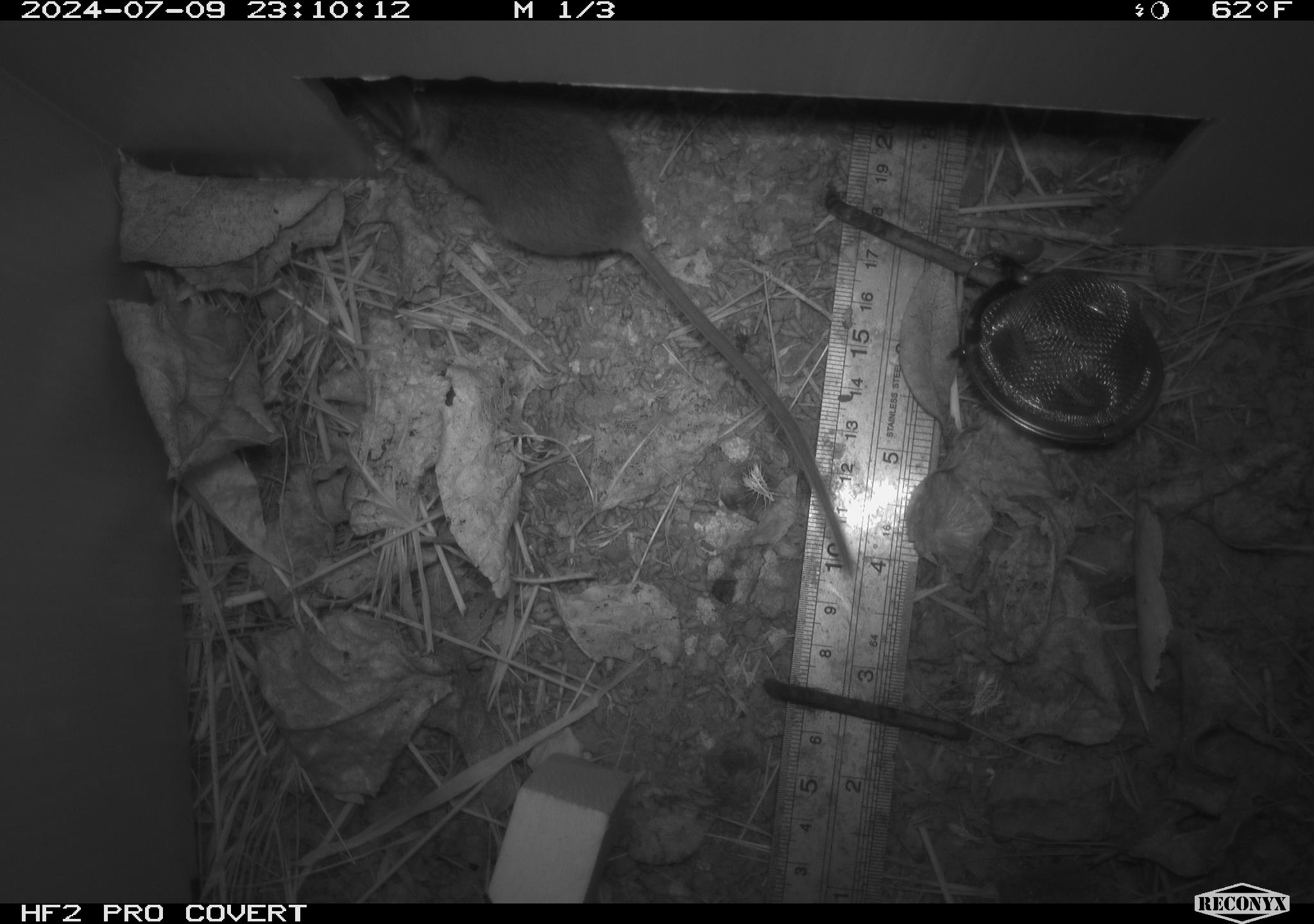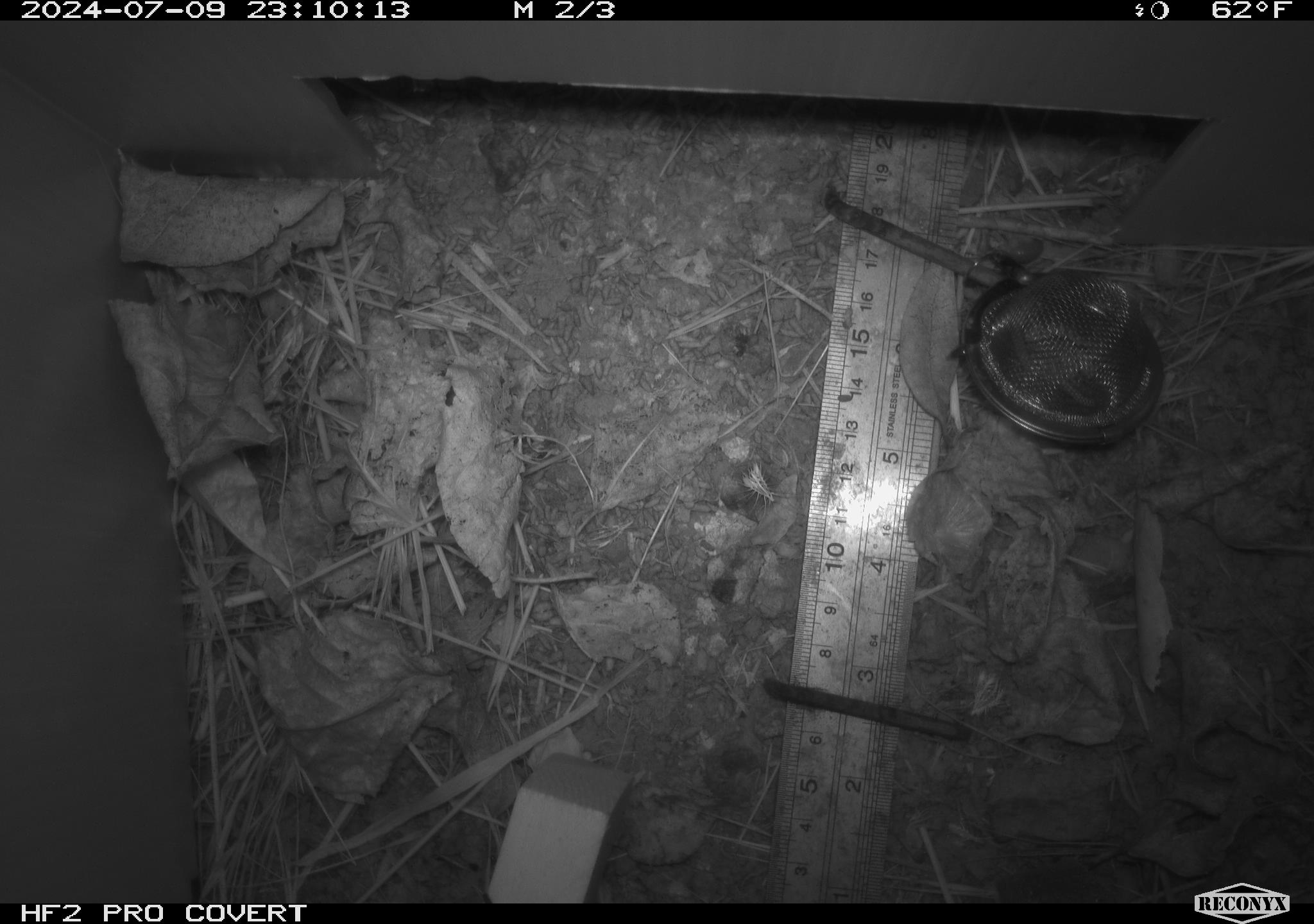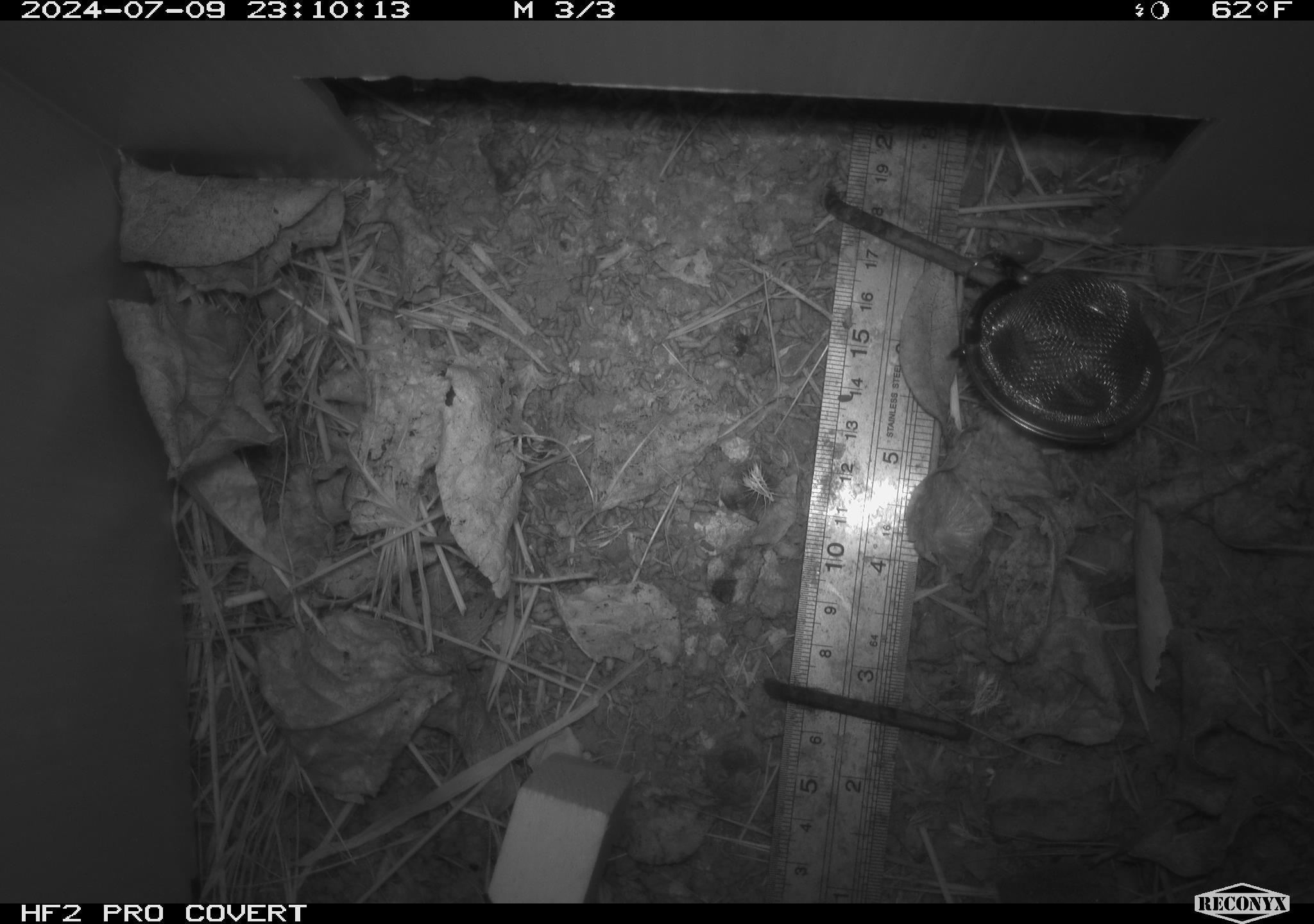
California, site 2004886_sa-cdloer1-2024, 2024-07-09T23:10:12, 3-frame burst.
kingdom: Animalia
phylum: Chordata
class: Mammalia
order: Rodentia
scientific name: Rodentia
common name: mouse species